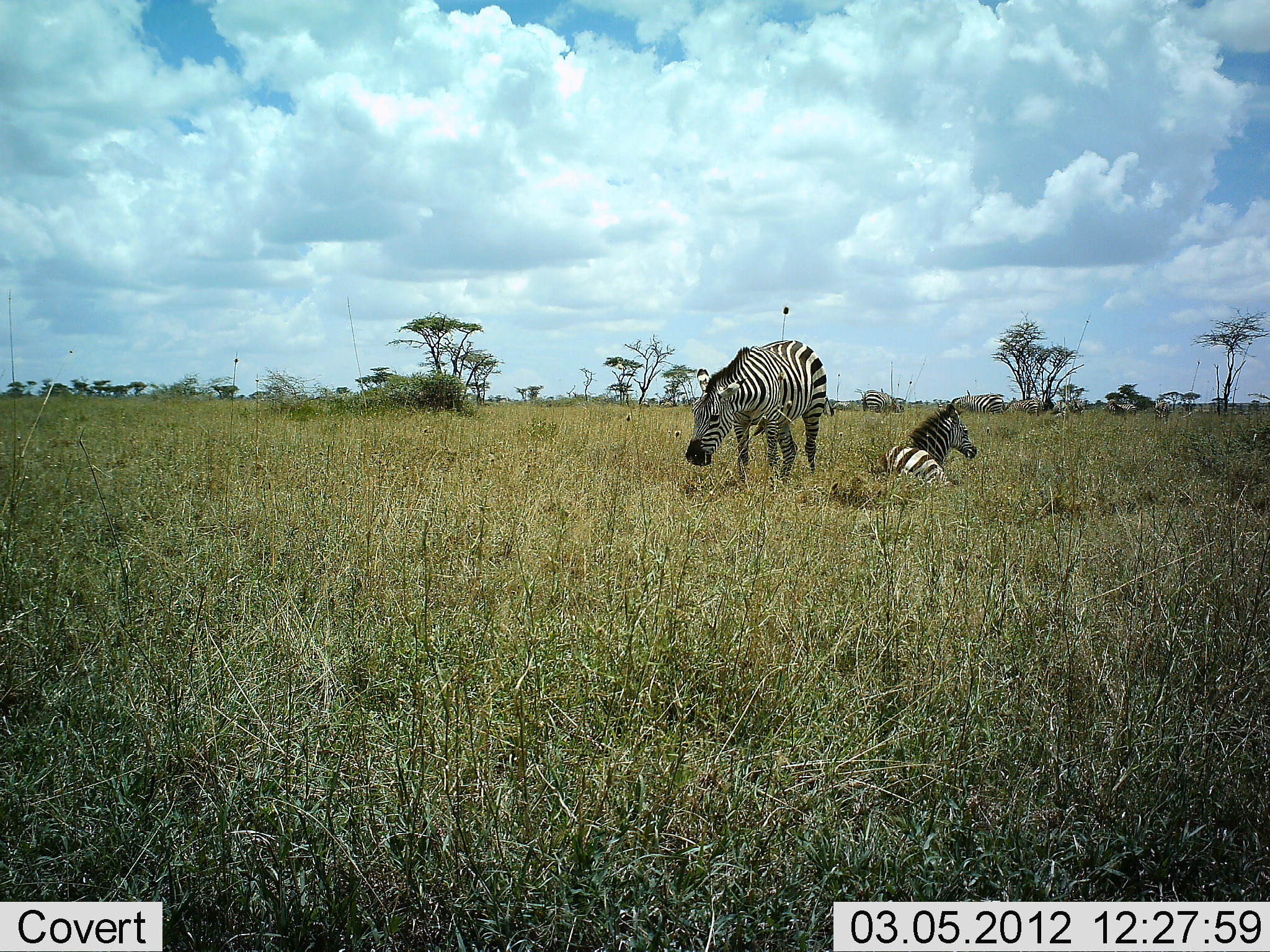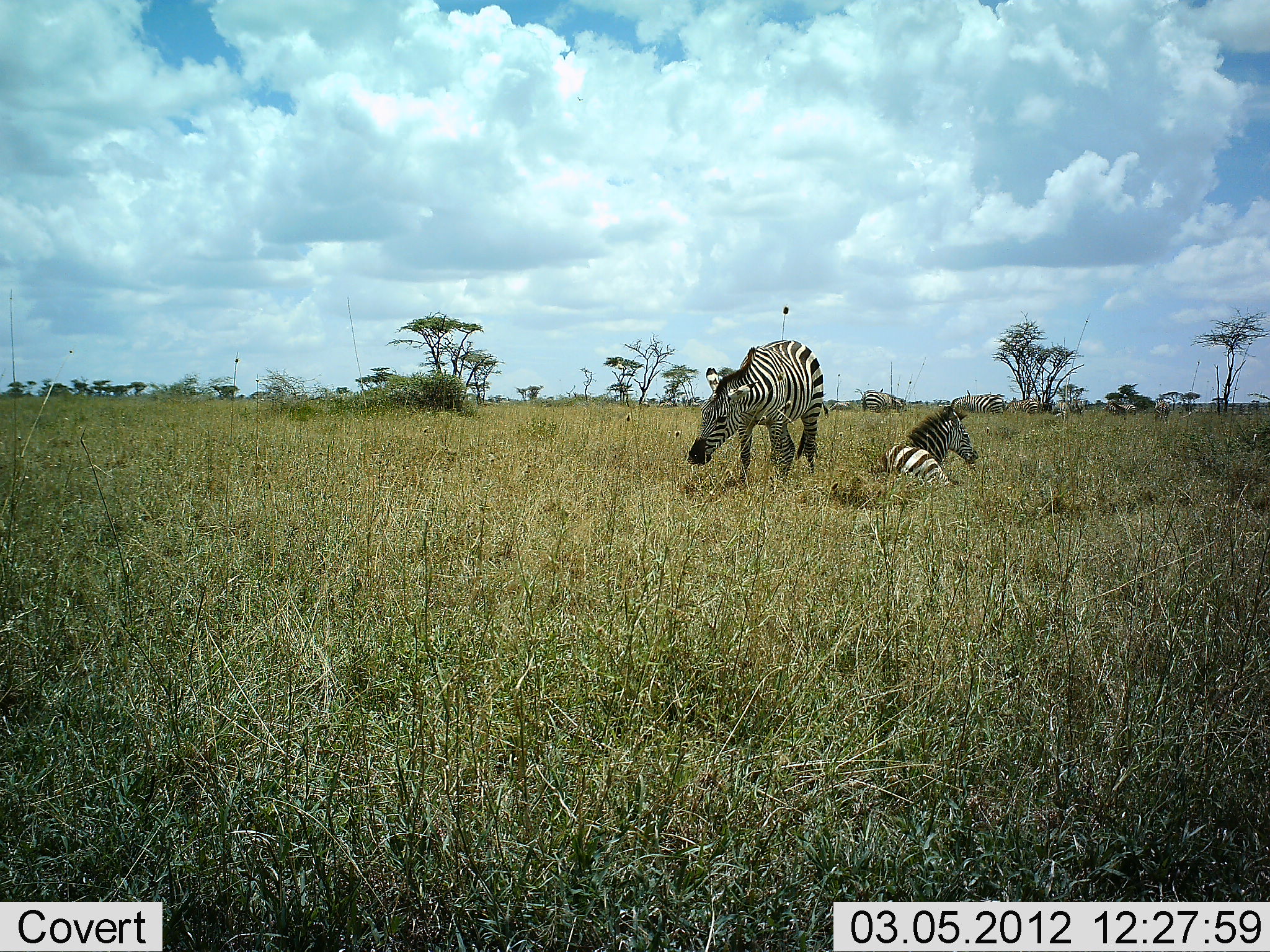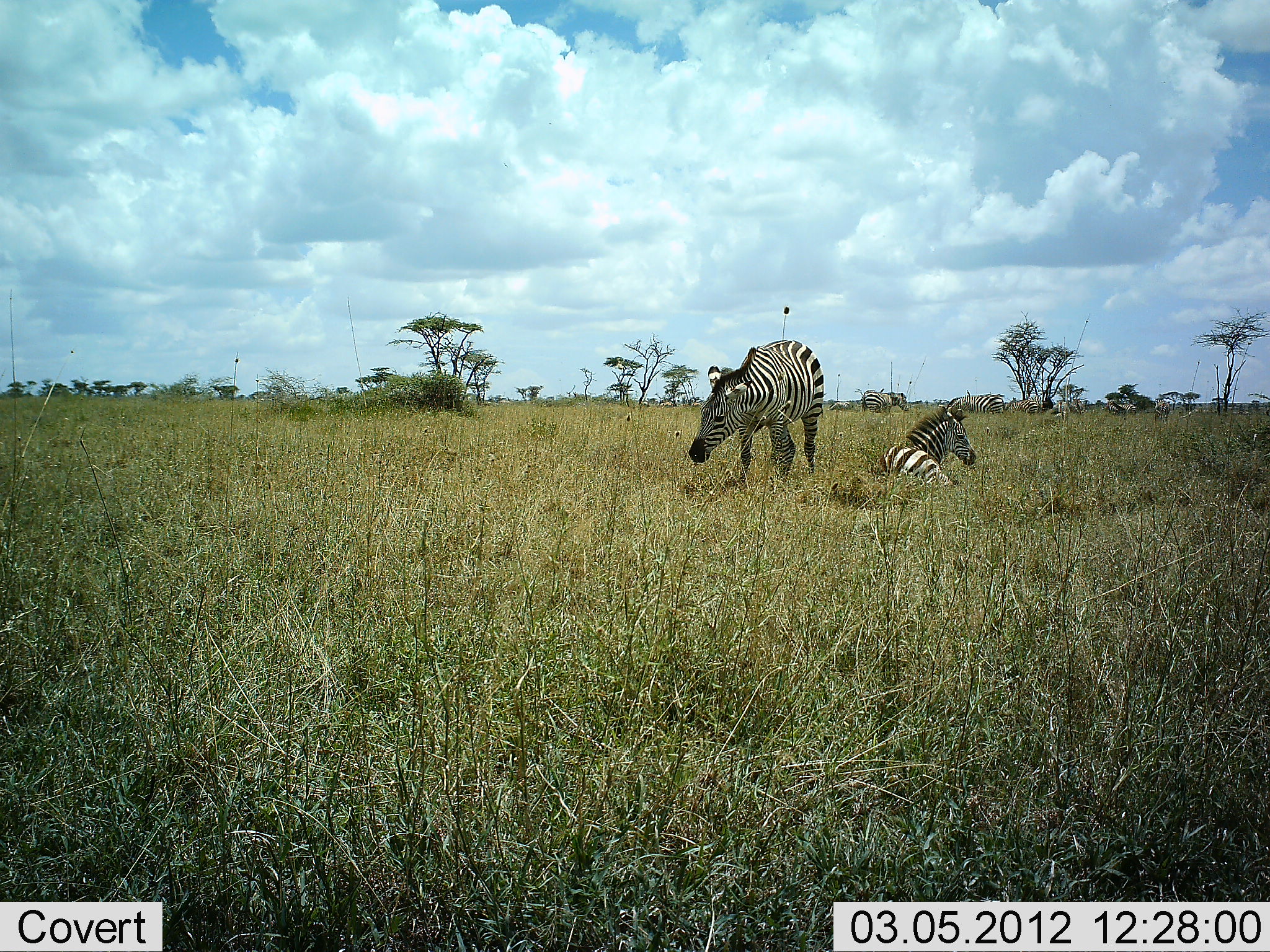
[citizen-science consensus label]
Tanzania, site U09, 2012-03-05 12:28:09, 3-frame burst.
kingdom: Animalia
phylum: Chordata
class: Mammalia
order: Perissodactyla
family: Equidae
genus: Equus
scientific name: Equus quagga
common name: plains zebra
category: zebra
Zebra (plains zebra) (Equus quagga), count 3. Behavior (volunteer vote fractions): standing 36%, resting 100%, moving 7%, interacting 0%. Young present (vote fraction): 14%. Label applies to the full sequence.